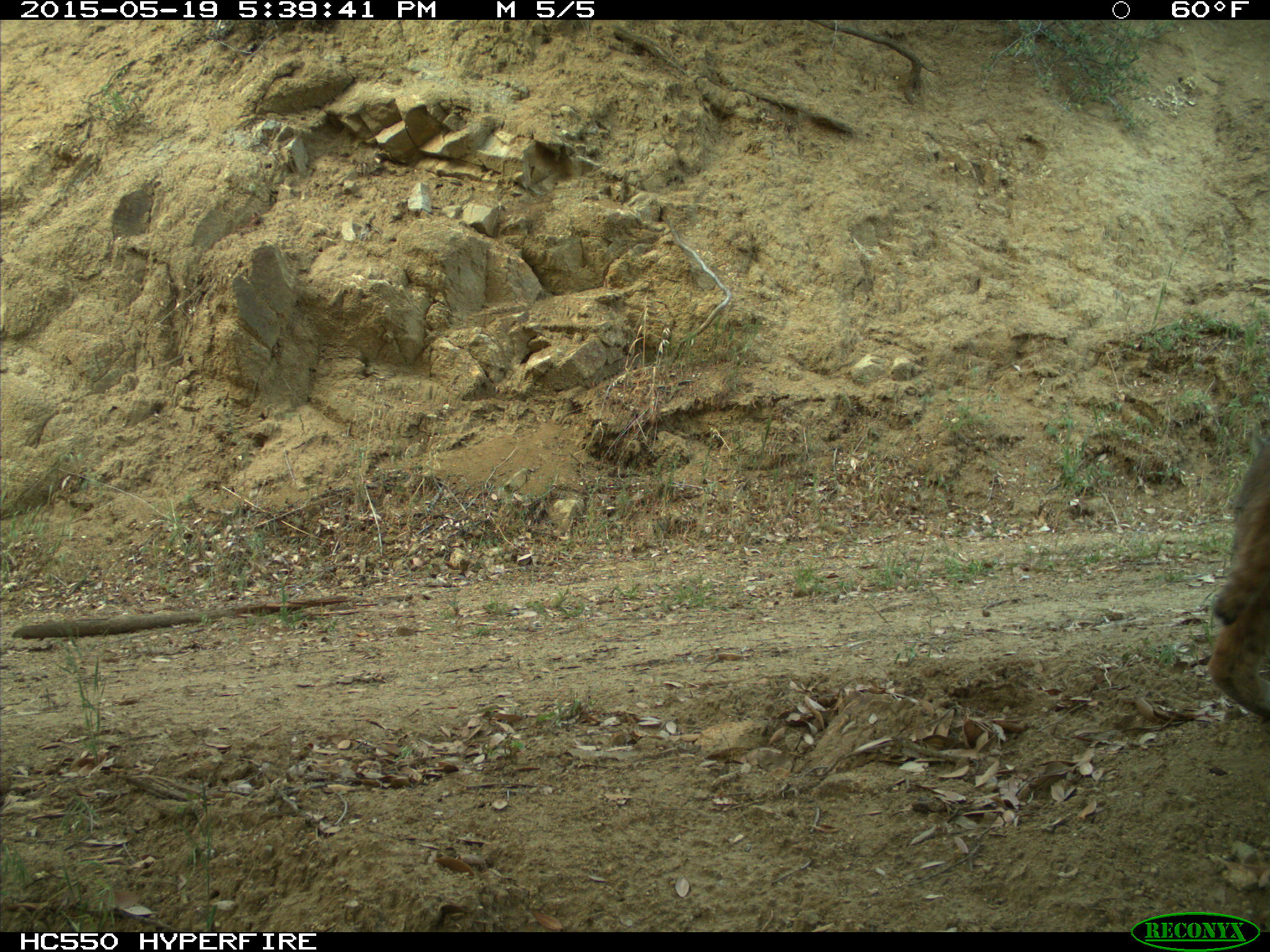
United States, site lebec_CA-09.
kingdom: Animalia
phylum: Chordata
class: Mammalia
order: Carnivora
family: Felidae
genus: Lynx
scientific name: Lynx rufus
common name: bobcat